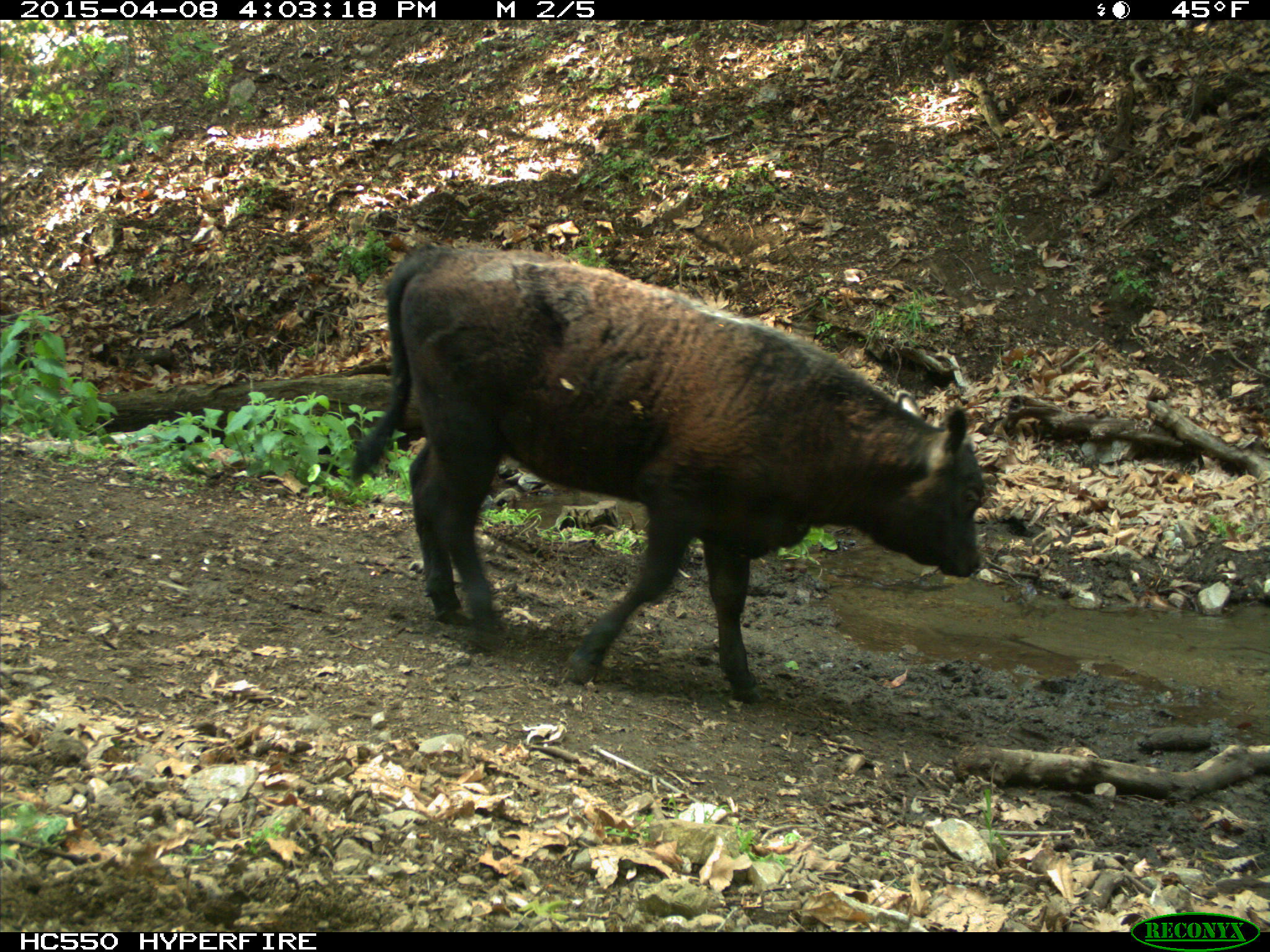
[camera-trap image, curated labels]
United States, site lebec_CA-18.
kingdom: Animalia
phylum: Chordata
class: Mammalia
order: Artiodactyla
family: Bovidae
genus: Bos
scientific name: Bos taurus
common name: domestic cow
Bos taurus (domestic cow).